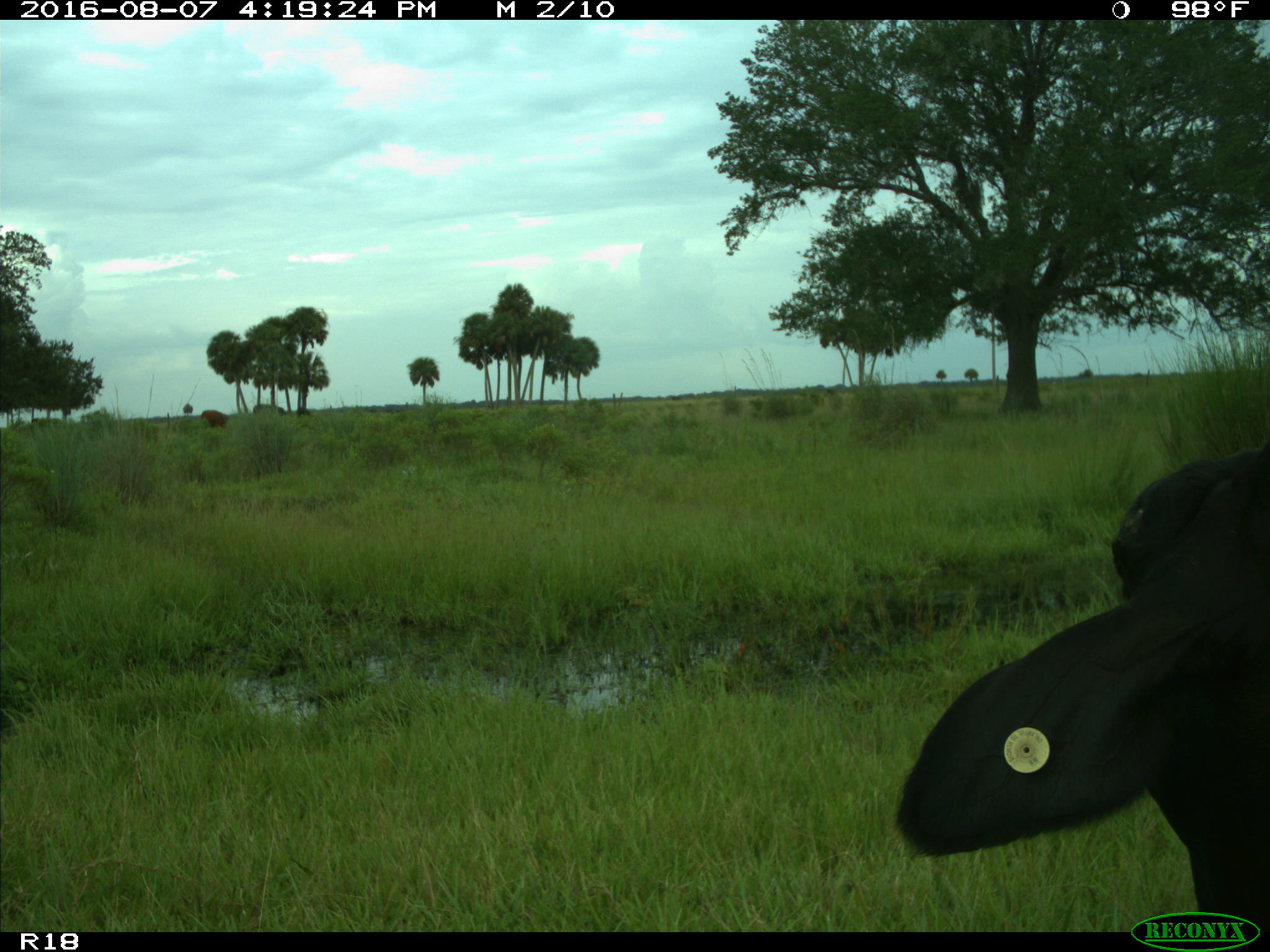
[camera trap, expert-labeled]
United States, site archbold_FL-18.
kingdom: Animalia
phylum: Chordata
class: Mammalia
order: Artiodactyla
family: Bovidae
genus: Bos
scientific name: Bos taurus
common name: domestic cow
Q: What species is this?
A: Bos taurus (domestic cow).